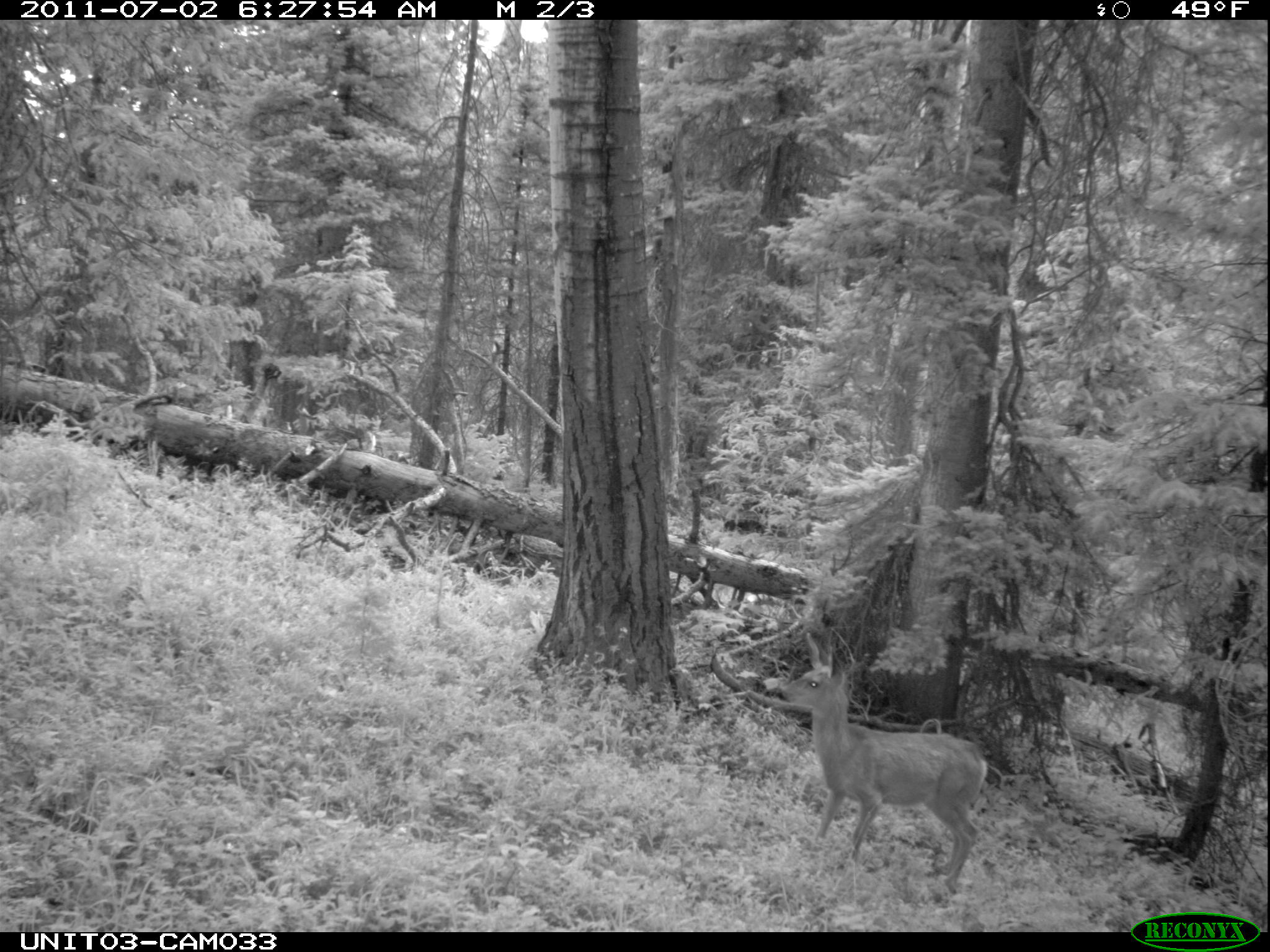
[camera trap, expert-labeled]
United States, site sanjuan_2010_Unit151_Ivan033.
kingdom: Animalia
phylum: Chordata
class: Mammalia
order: Artiodactyla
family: Cervidae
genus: Odocoileus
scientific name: Odocoileus hemionus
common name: mule deer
Odocoileus hemionus (mule deer).